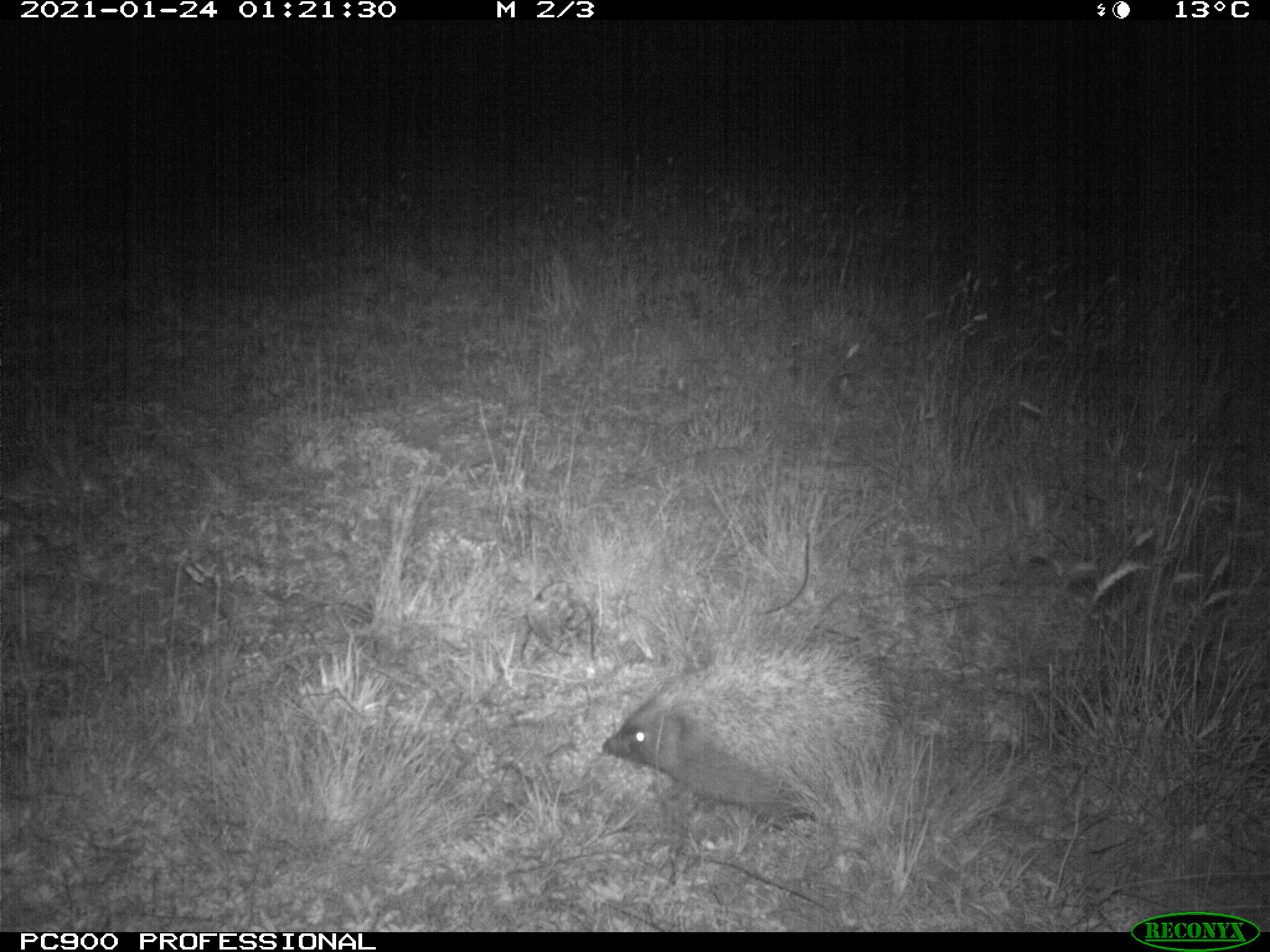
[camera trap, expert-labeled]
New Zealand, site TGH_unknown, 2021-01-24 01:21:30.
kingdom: Animalia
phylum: Chordata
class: Mammalia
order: Eulipotyphla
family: Erinaceidae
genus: Erinaceus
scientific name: Erinaceus europaeus europaeus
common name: european hedgehog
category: hedgehog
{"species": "hedgehog (european hedgehog) (Erinaceus europaeus europaeus)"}